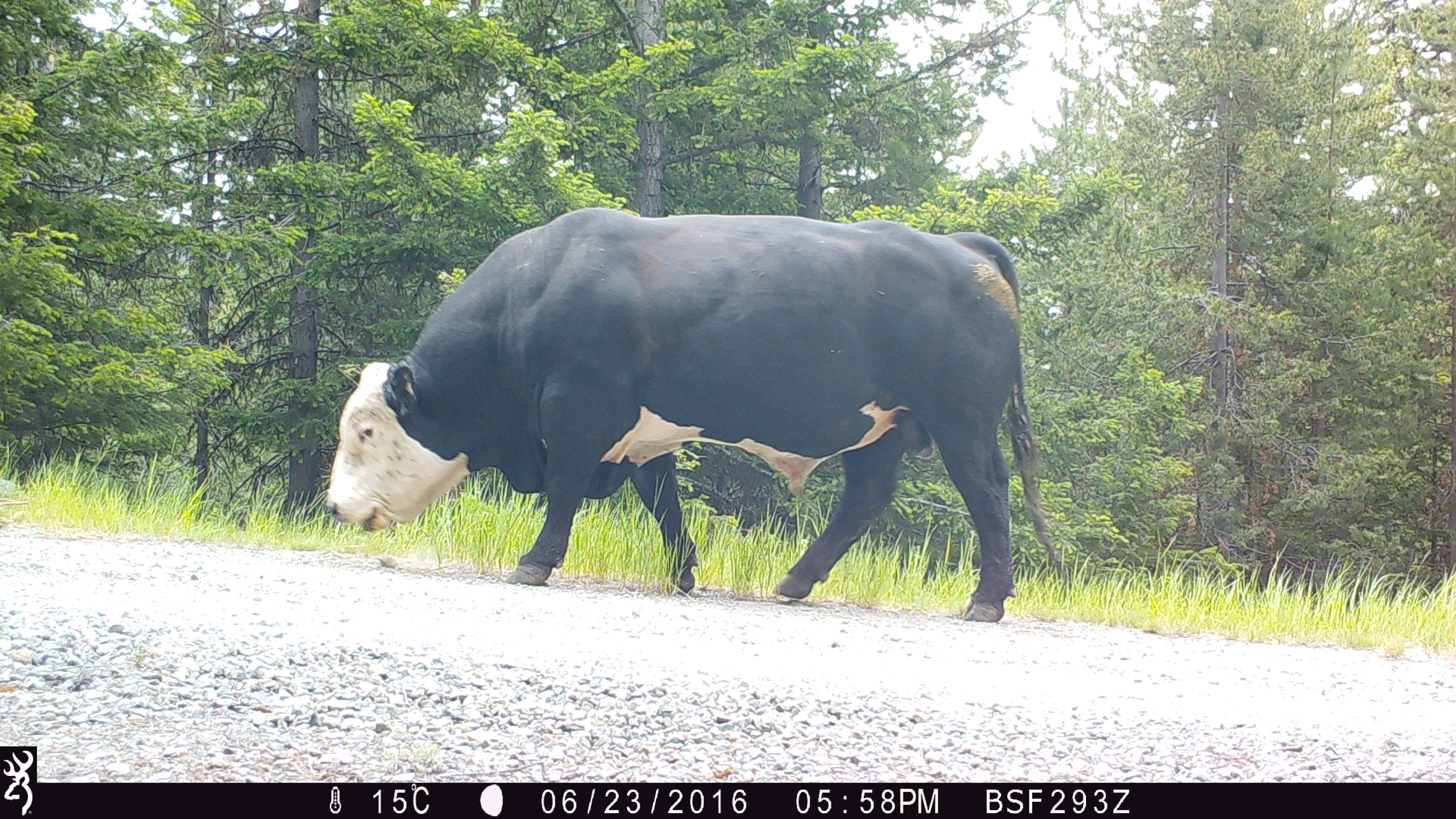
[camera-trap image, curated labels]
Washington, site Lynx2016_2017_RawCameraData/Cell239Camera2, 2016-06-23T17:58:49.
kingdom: Animalia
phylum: Chordata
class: Mammalia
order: Artiodactyla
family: Bovidae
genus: Bos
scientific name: Bos taurus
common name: domestic cattle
Domestic cattle (Bos taurus). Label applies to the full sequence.